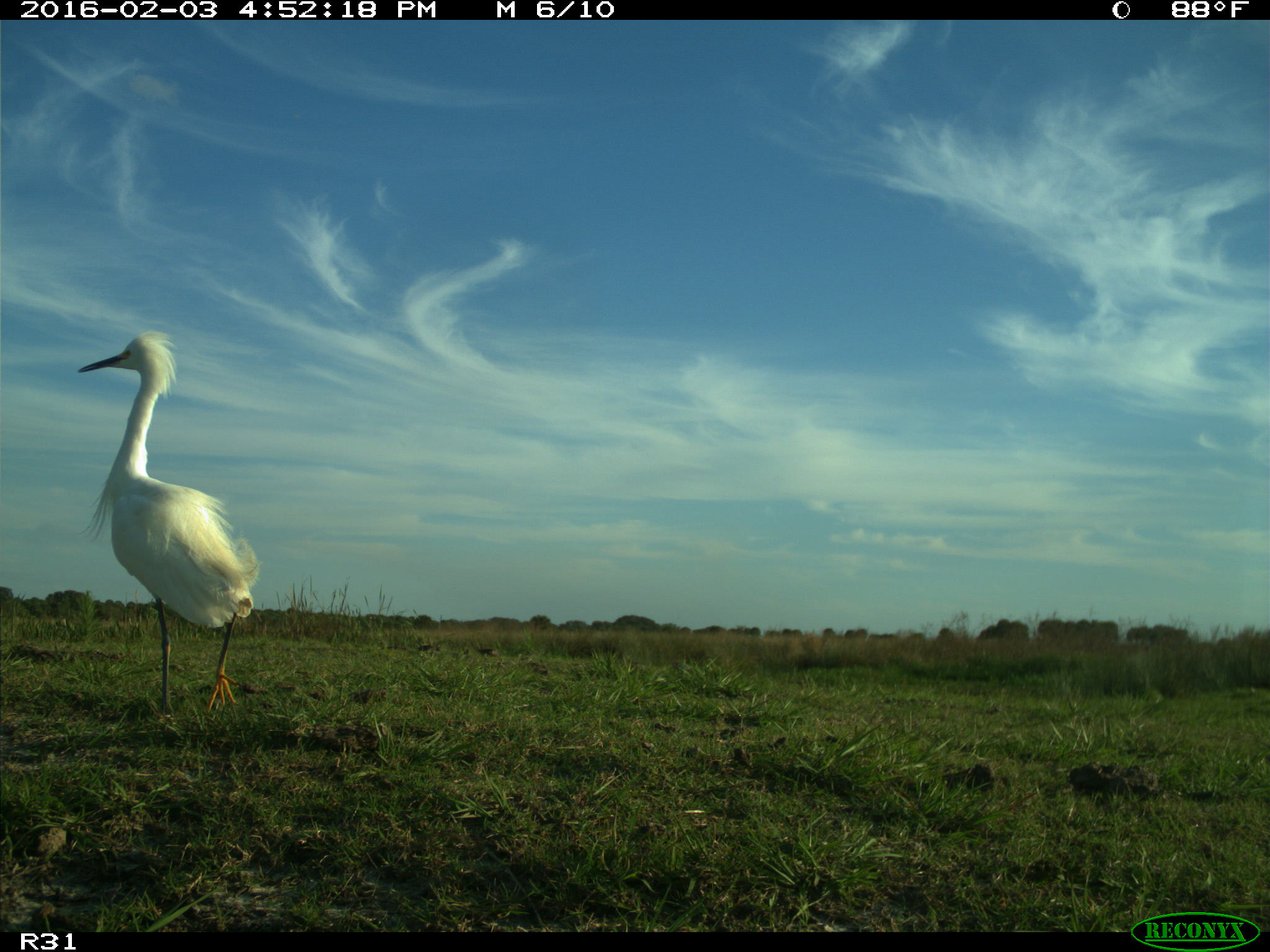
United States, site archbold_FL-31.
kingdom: Animalia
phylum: Chordata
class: Aves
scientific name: Aves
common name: birds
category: unidentified bird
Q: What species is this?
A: Unidentified bird (birds) (Aves).